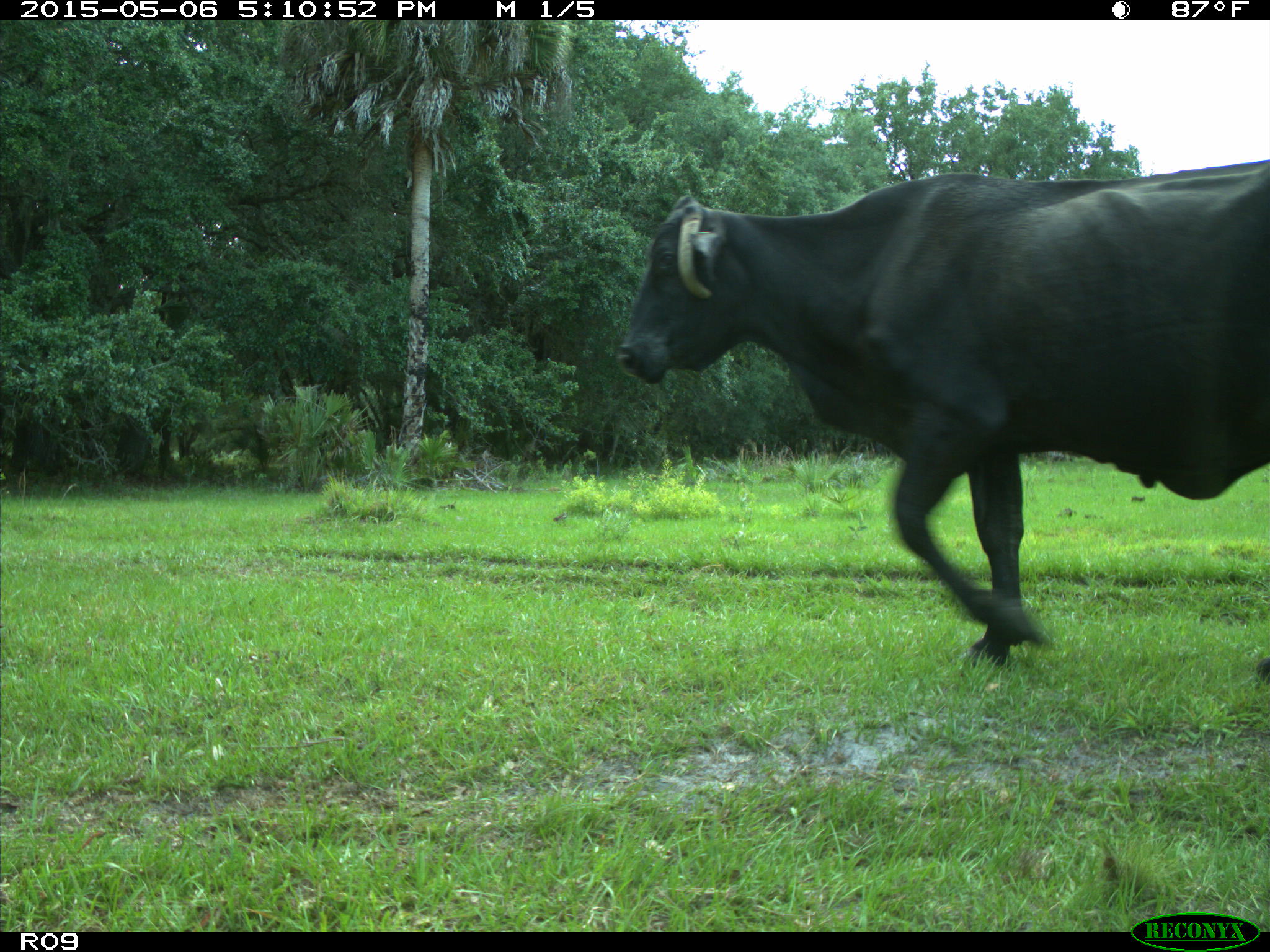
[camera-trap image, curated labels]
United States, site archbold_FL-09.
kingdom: Animalia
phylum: Chordata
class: Mammalia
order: Artiodactyla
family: Bovidae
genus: Bos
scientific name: Bos taurus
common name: domestic cow